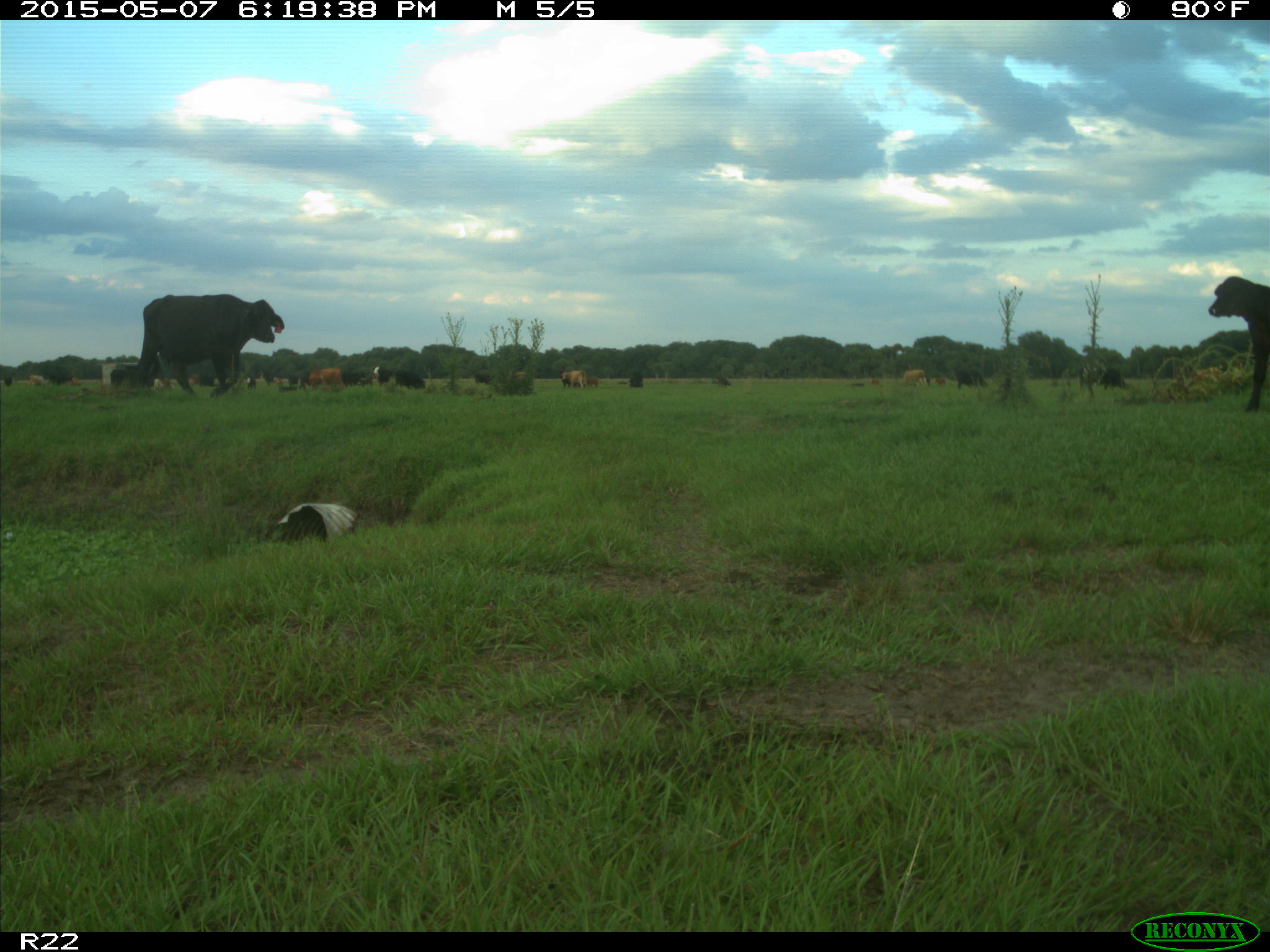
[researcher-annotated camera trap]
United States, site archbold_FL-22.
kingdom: Animalia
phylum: Chordata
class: Mammalia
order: Artiodactyla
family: Bovidae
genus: Bos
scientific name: Bos taurus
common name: domestic cow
Bos taurus (domestic cow).